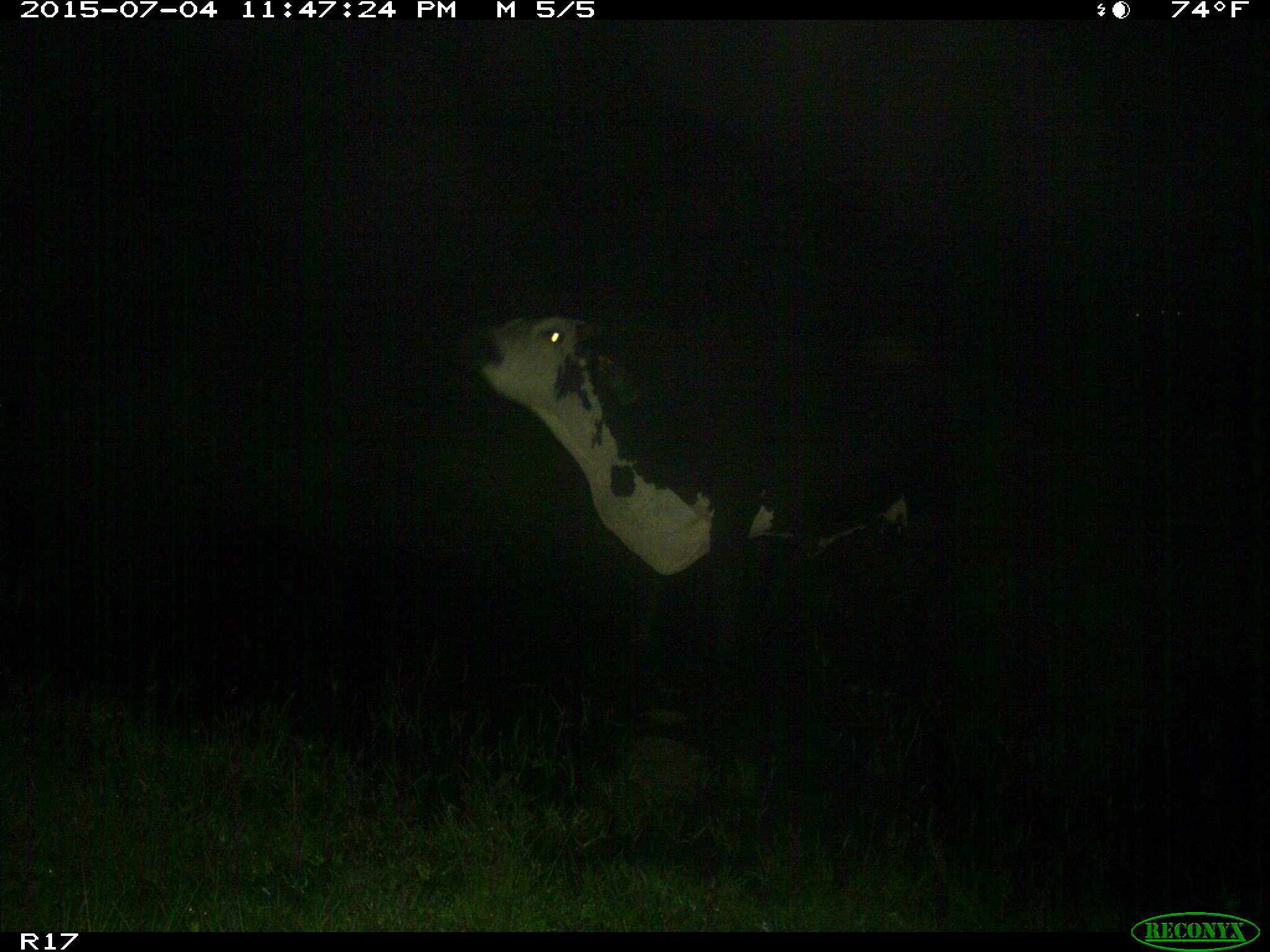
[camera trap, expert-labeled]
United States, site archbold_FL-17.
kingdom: Animalia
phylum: Chordata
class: Mammalia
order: Artiodactyla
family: Bovidae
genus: Bos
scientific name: Bos taurus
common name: domestic cow